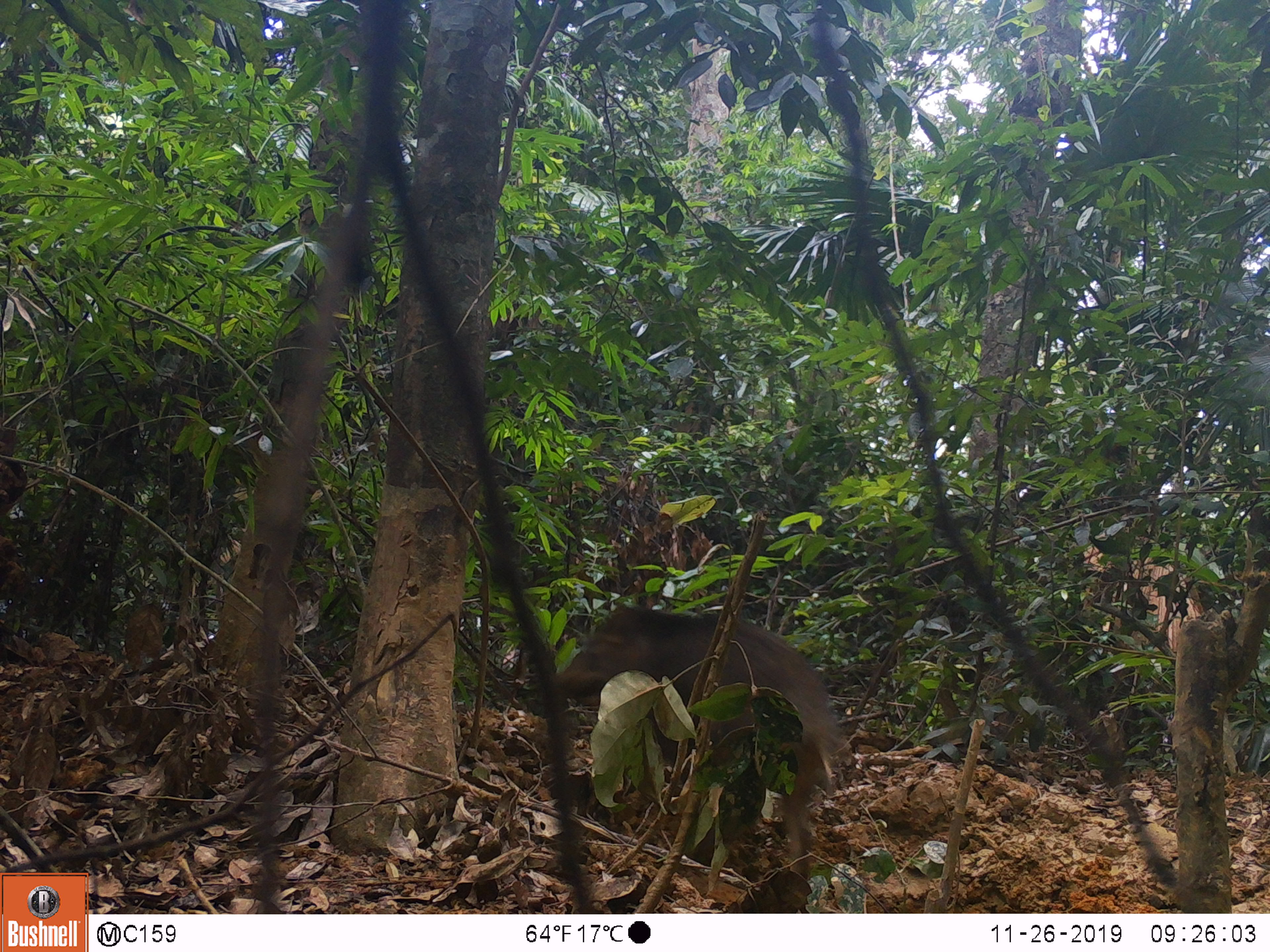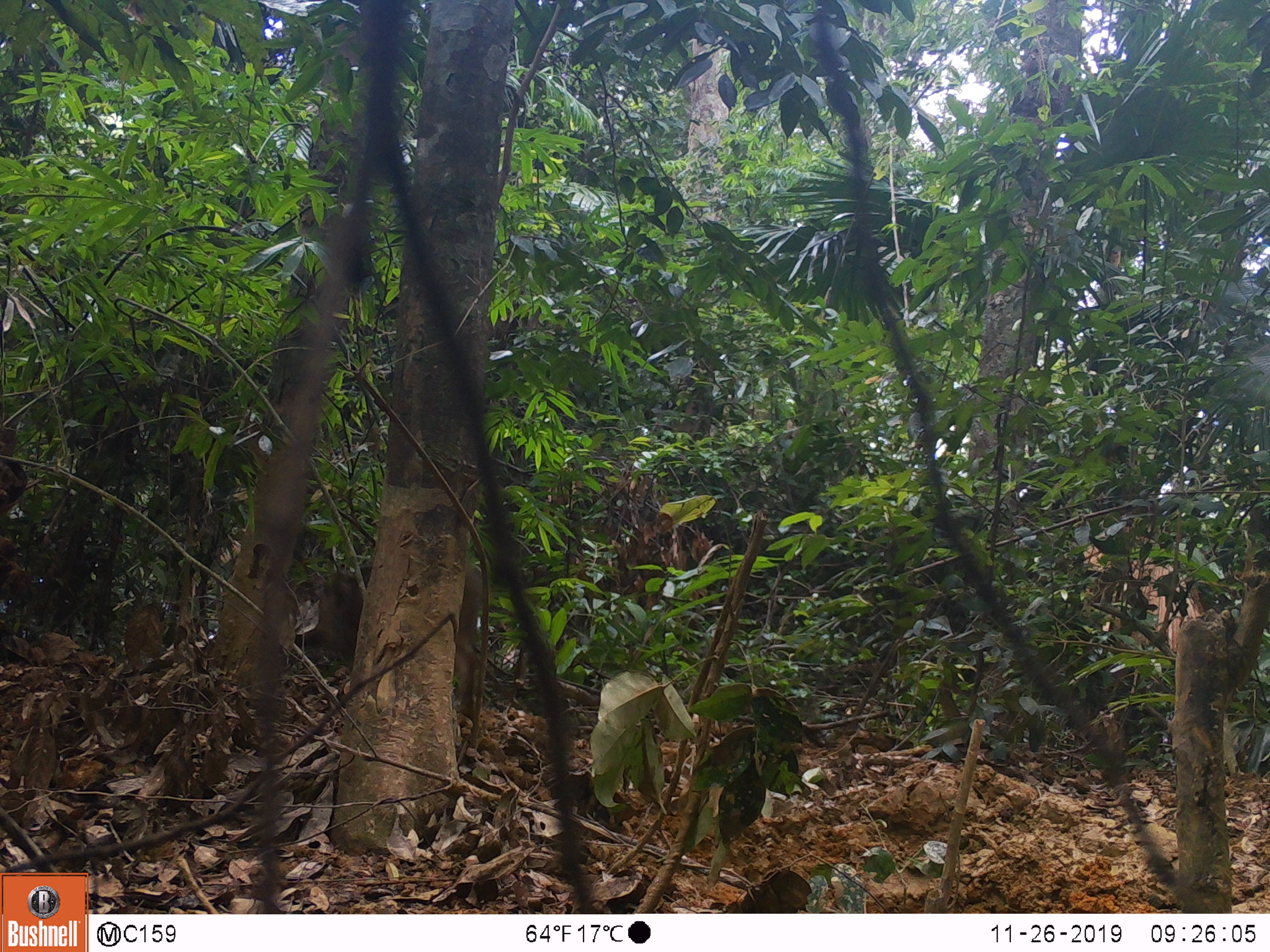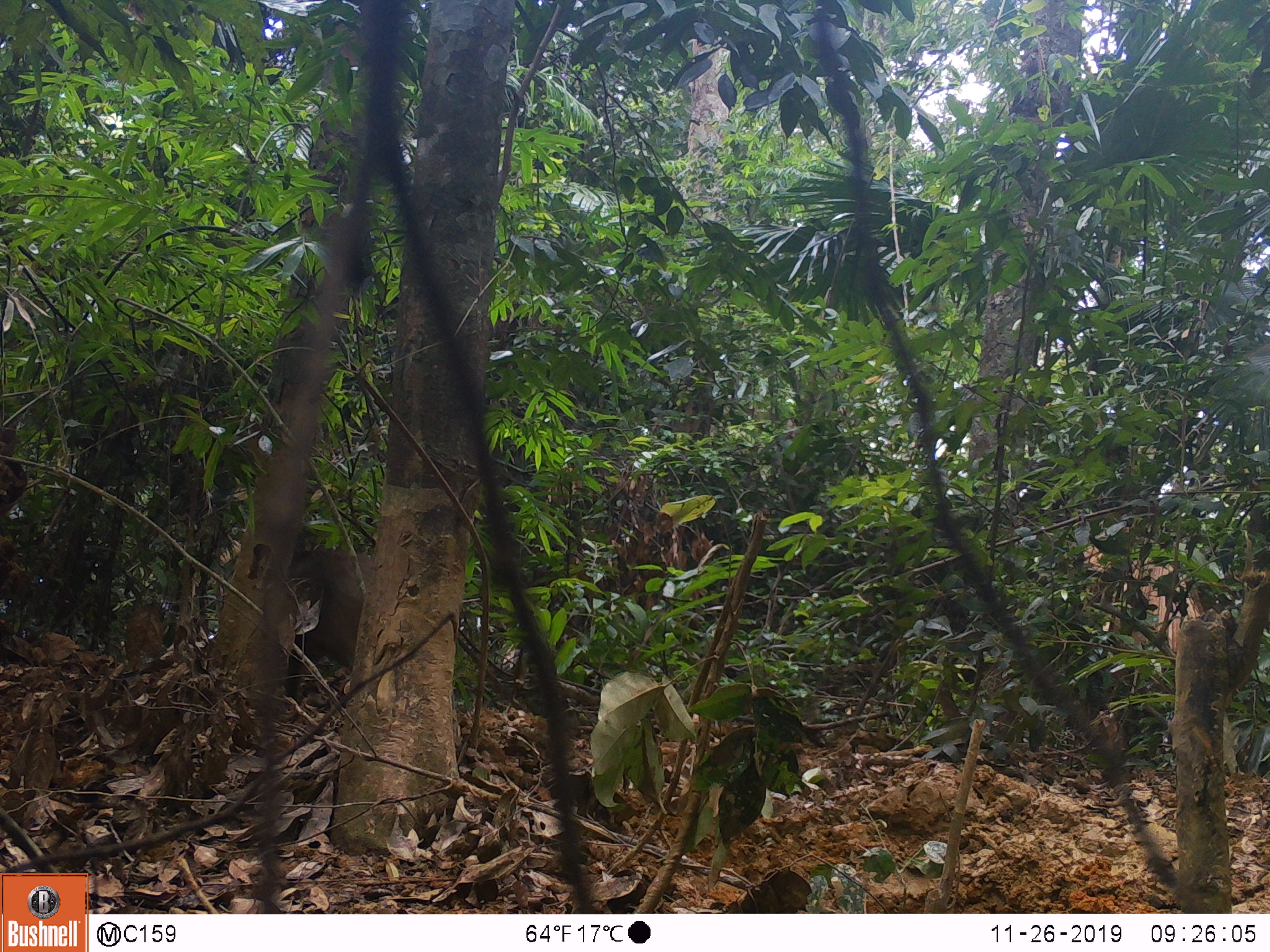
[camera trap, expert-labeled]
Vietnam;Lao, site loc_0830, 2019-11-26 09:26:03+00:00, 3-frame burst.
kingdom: Animalia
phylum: Chordata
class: Mammalia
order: Artiodactyla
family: Suidae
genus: Sus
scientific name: Sus scrofa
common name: eurasian wild pig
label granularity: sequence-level